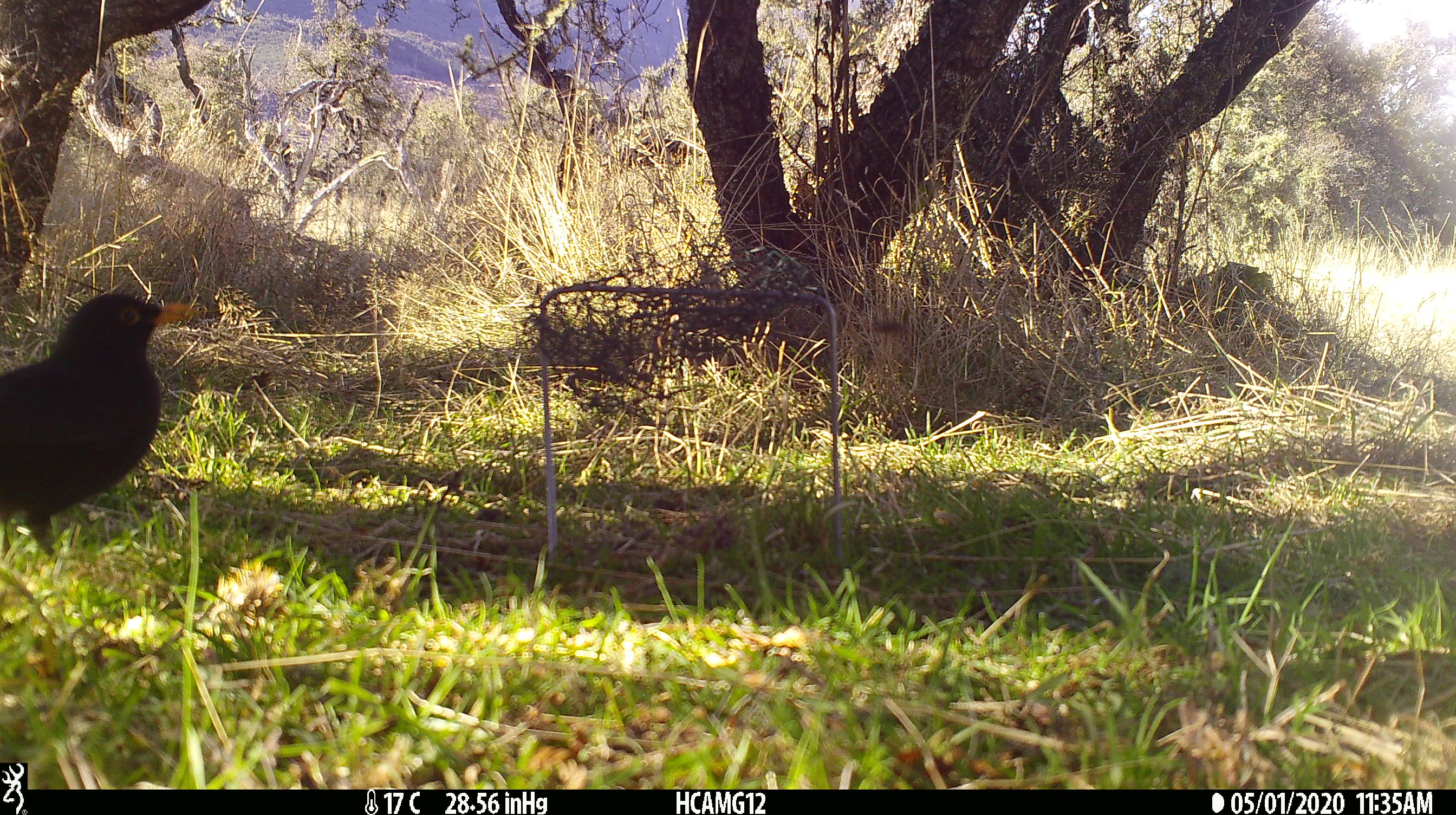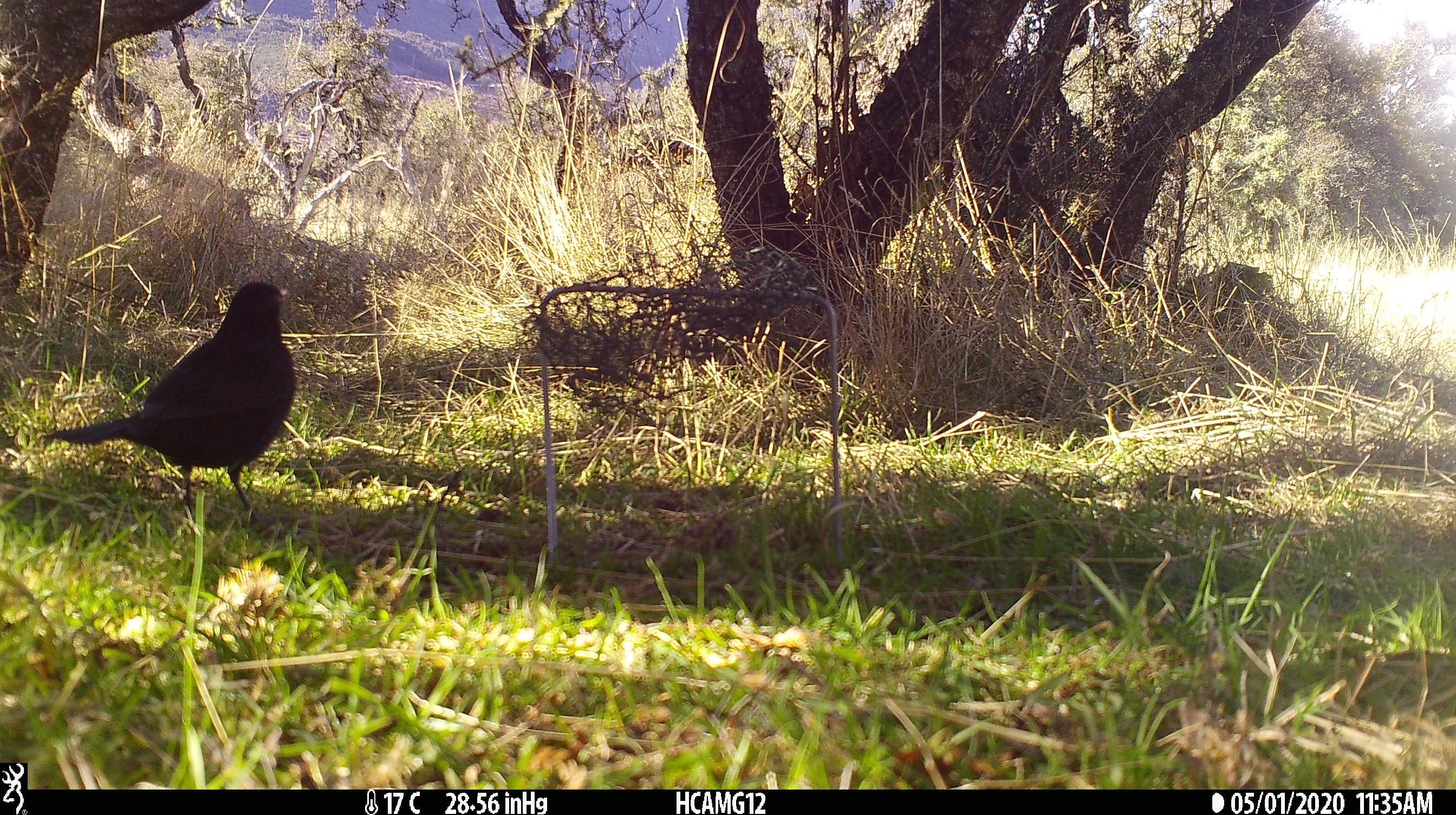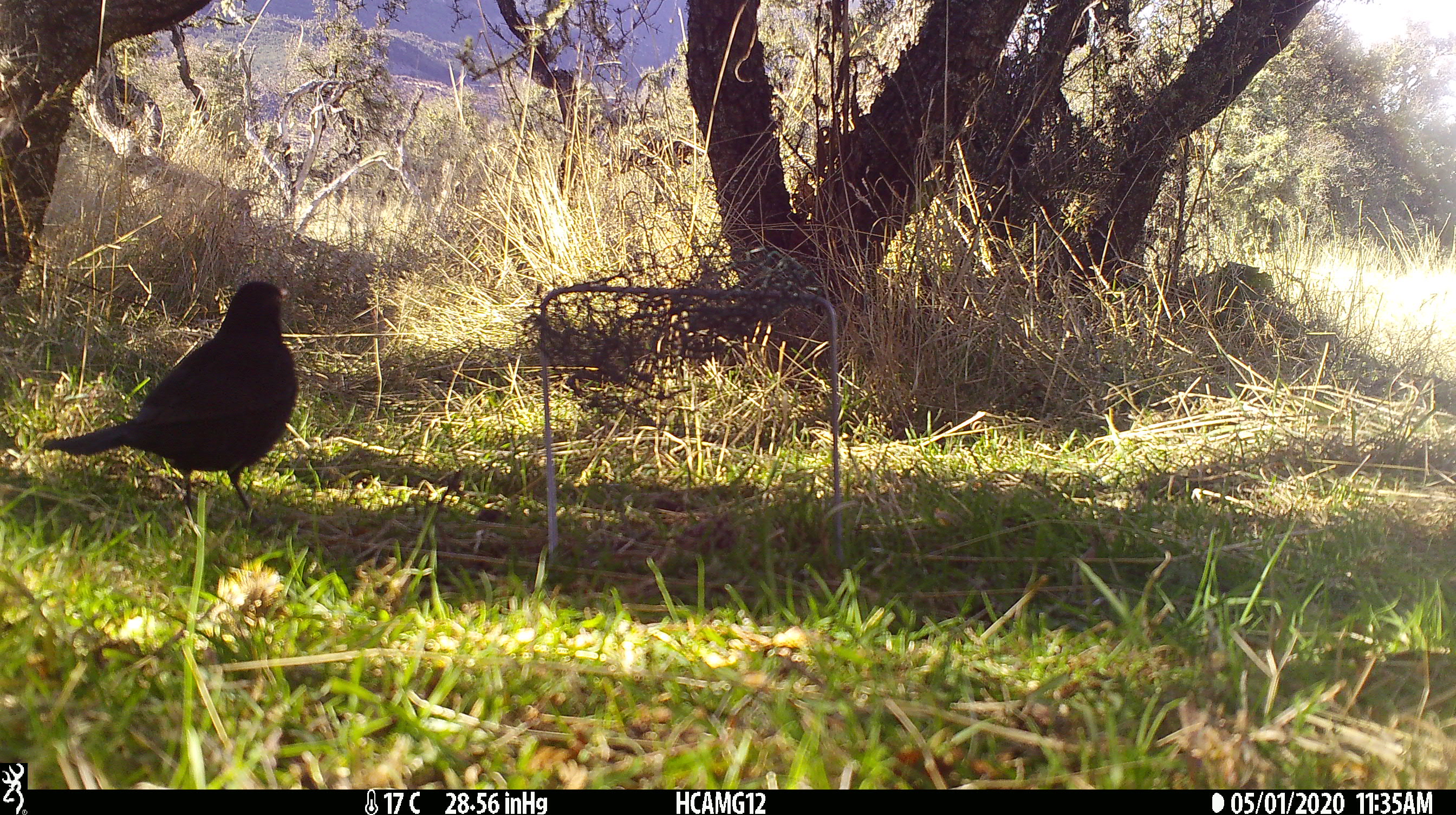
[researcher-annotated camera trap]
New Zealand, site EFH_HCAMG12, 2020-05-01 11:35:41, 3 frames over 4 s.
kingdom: Animalia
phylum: Chordata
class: Aves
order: Passeriformes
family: Turdidae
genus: Turdus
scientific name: Turdus merula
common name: eurasian blackbird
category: blackbird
Blackbird (eurasian blackbird) (Turdus merula).